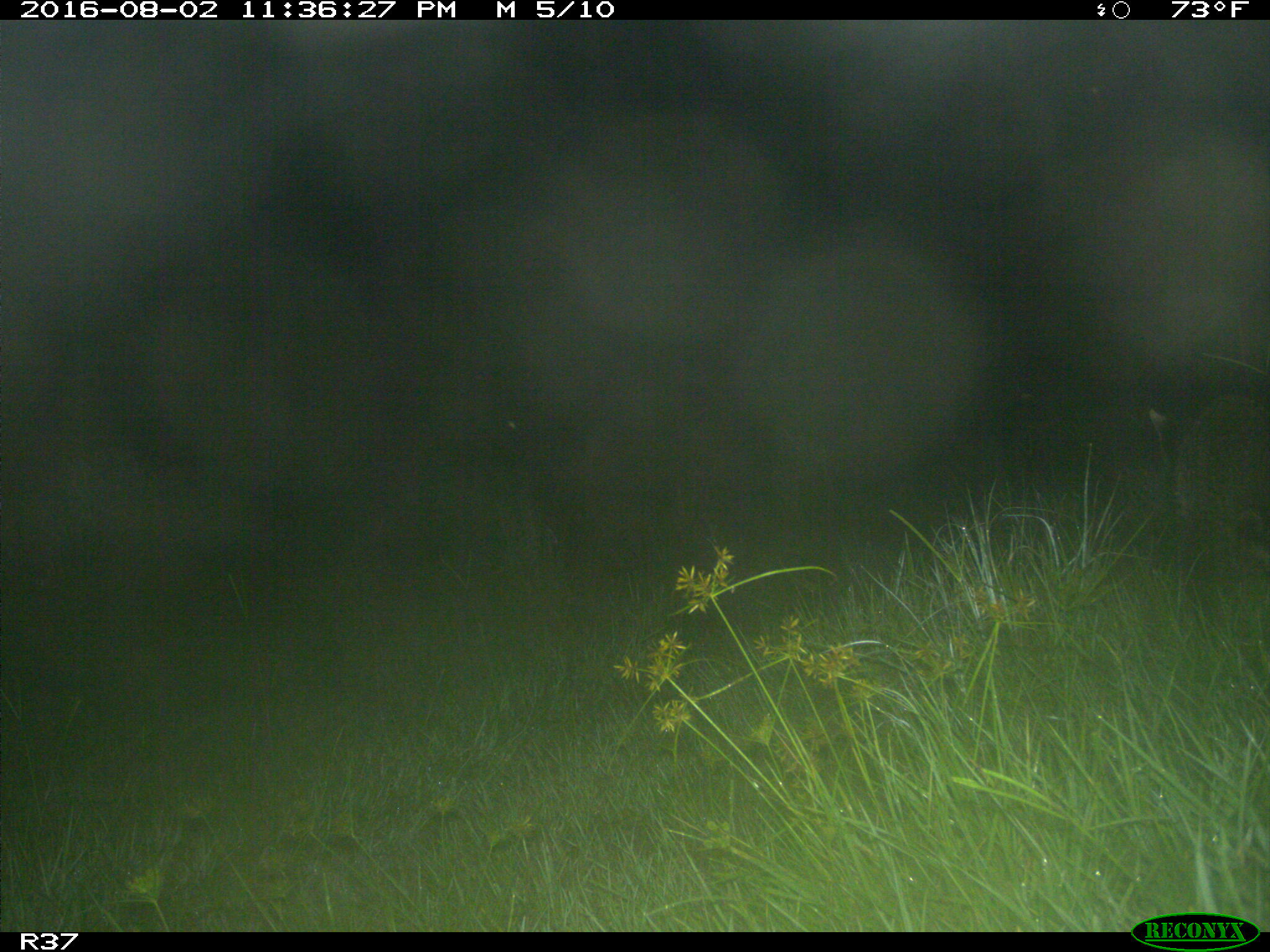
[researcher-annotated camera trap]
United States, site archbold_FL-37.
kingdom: Animalia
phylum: Chordata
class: Mammalia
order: Carnivora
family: Procyonidae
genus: Procyon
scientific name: Procyon lotor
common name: common raccoon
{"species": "Procyon lotor (common raccoon)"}